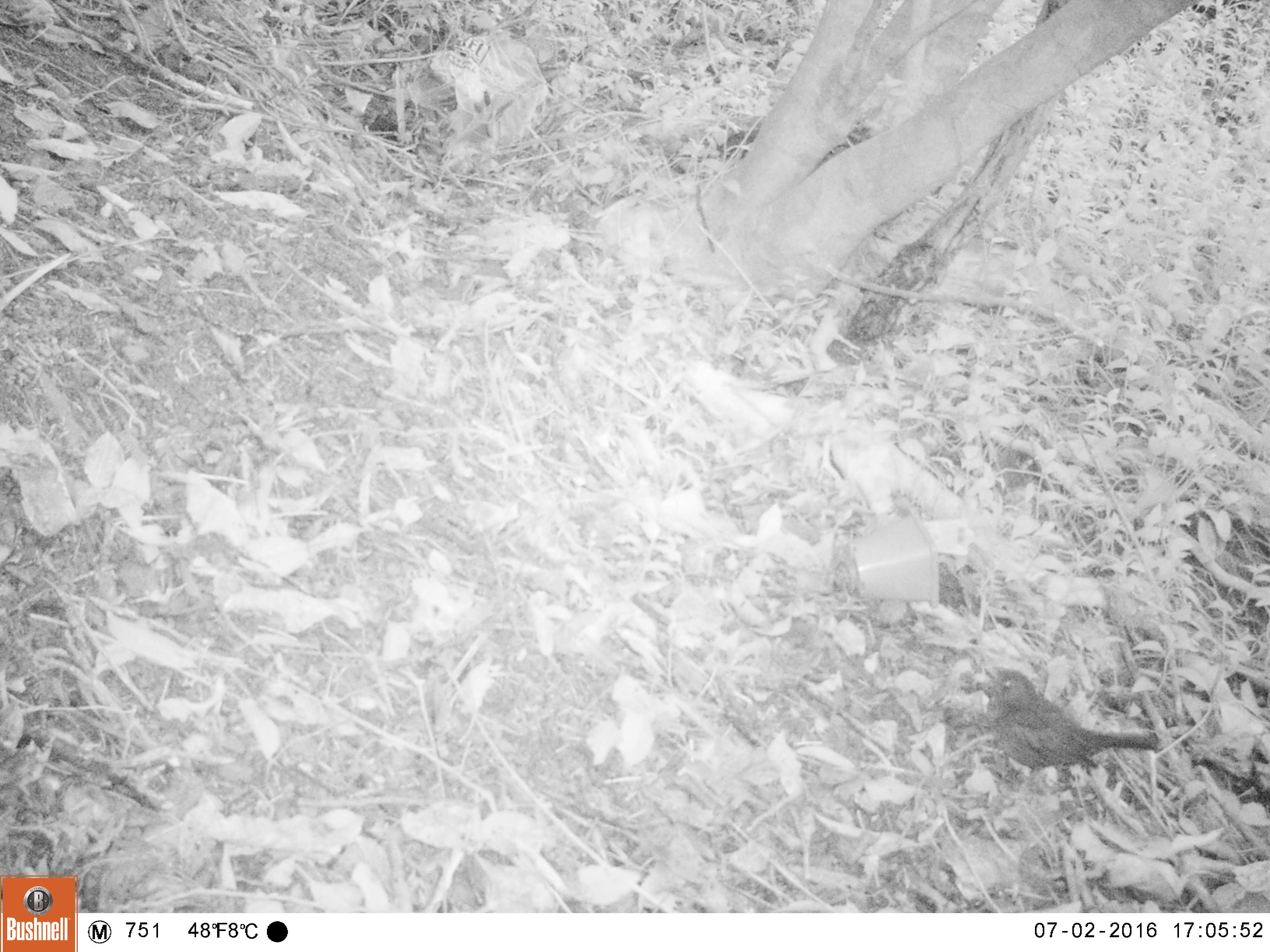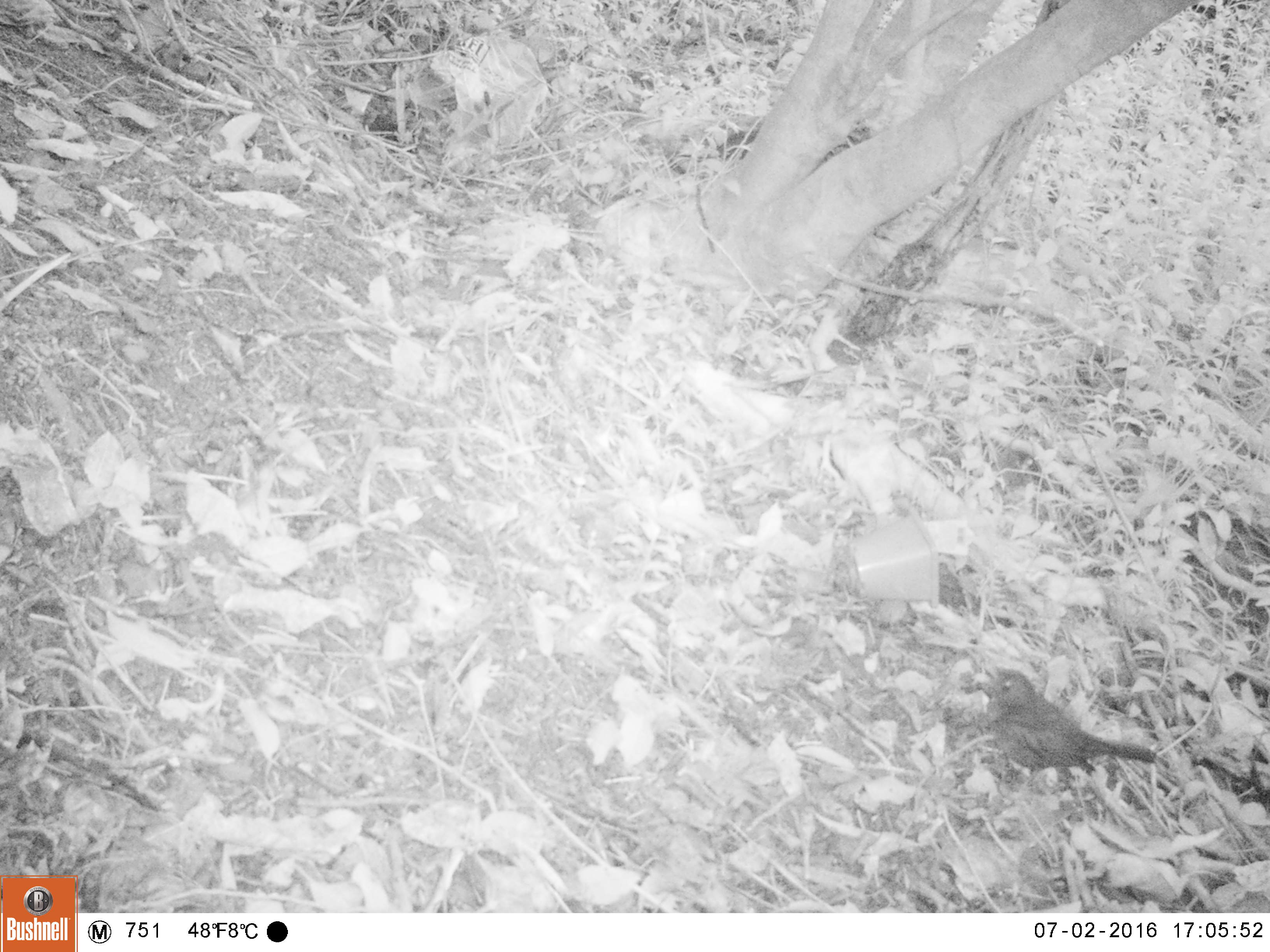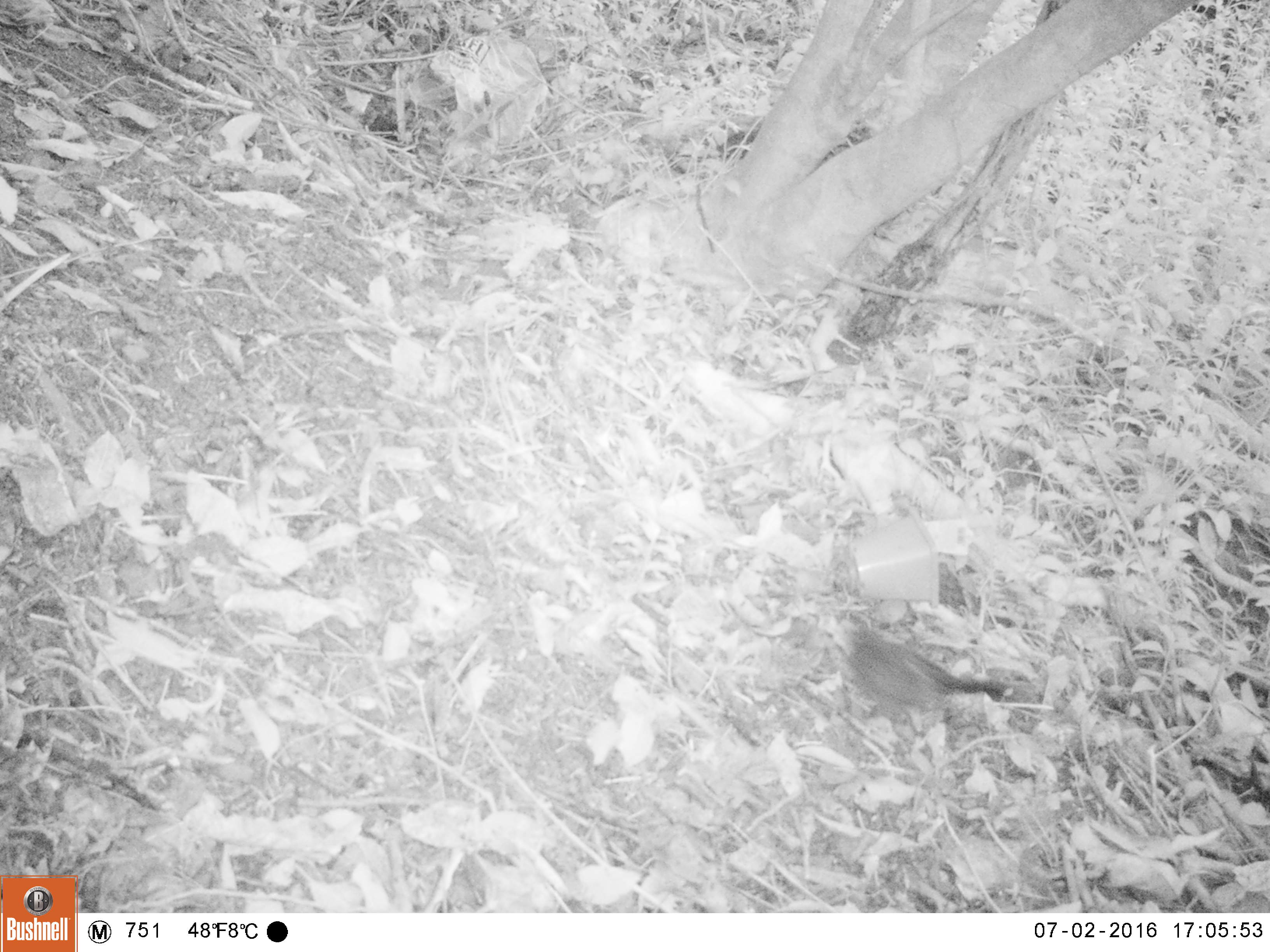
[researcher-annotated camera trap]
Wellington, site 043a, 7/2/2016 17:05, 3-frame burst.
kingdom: Animalia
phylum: Chordata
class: Aves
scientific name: Aves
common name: bird